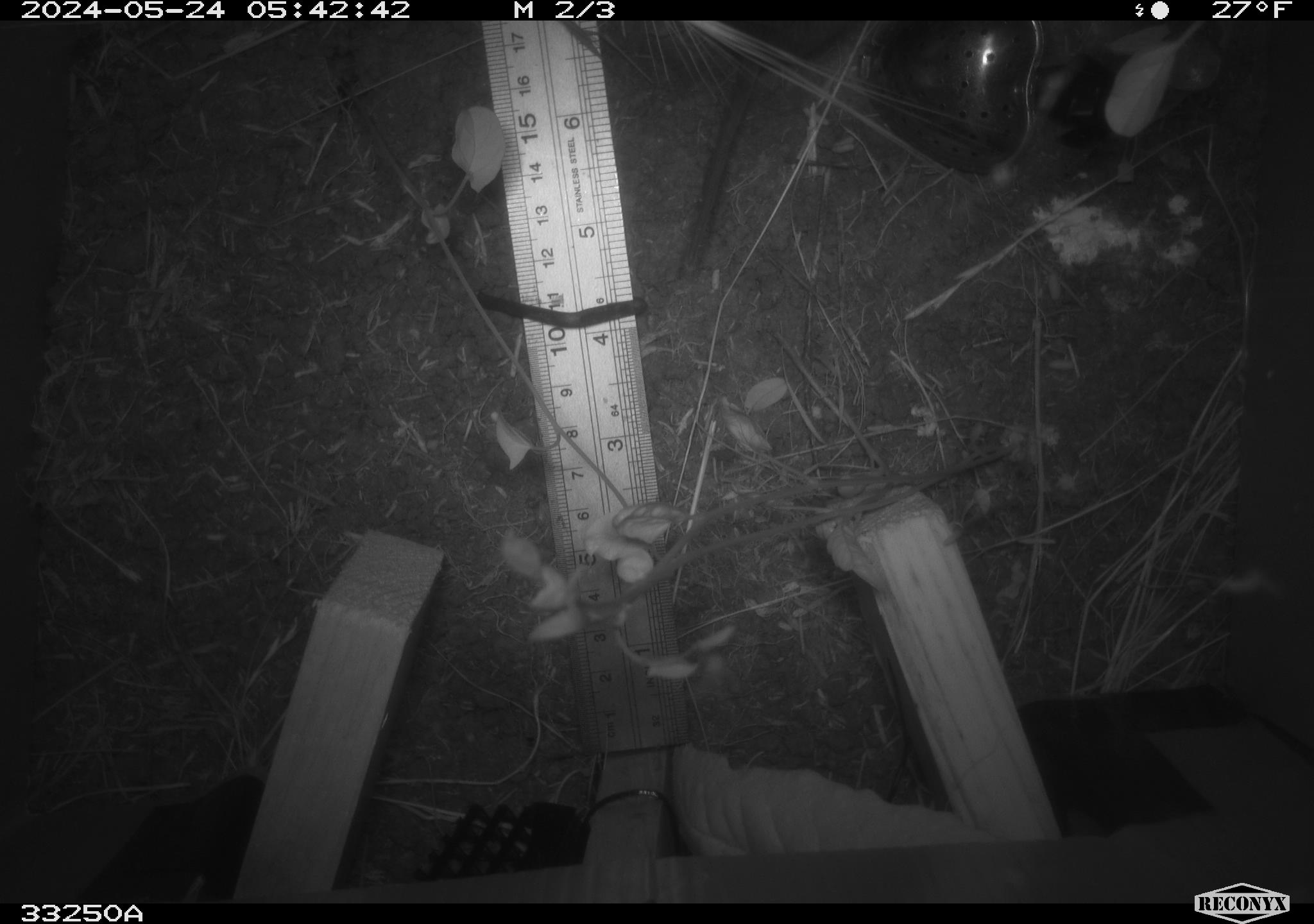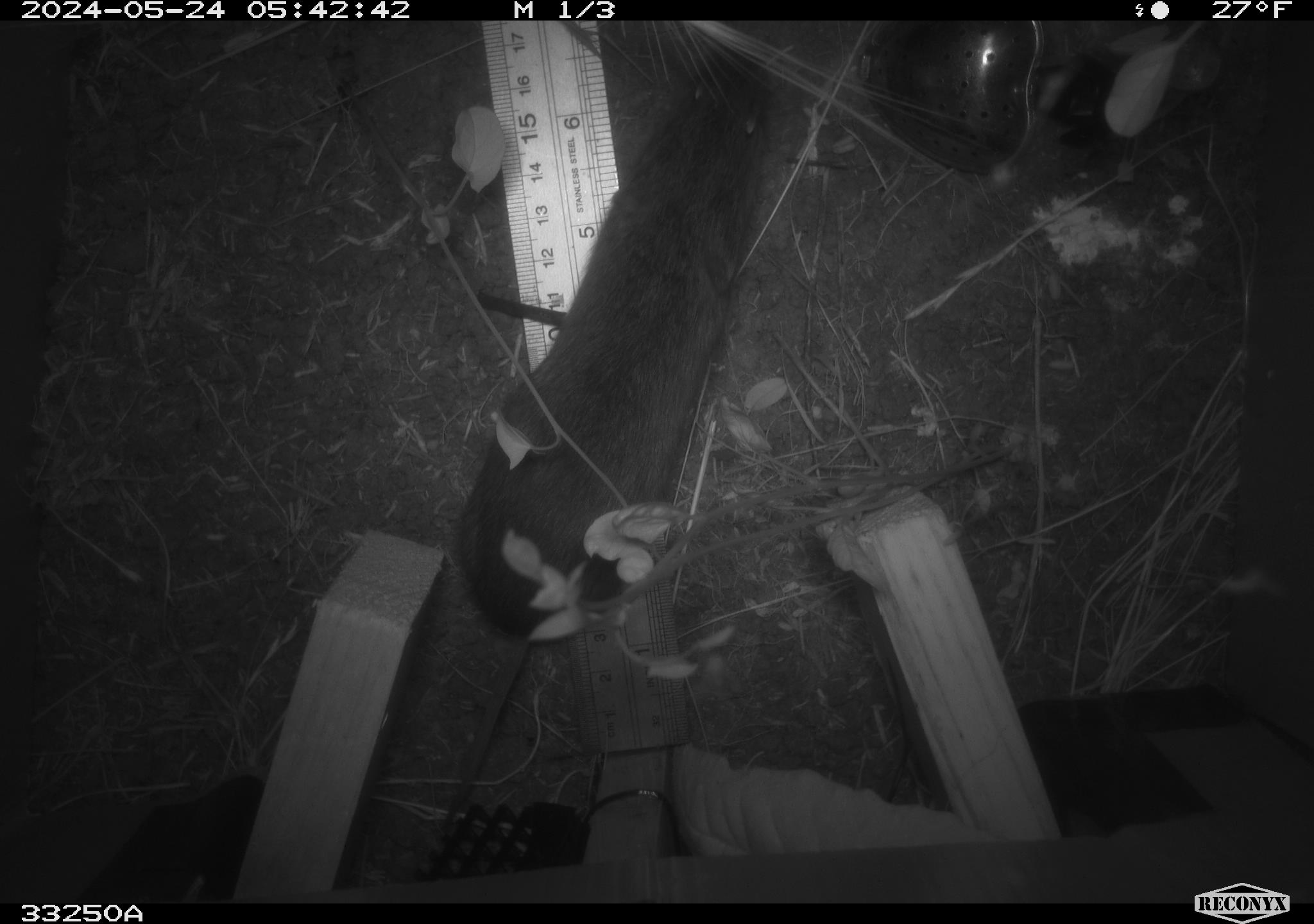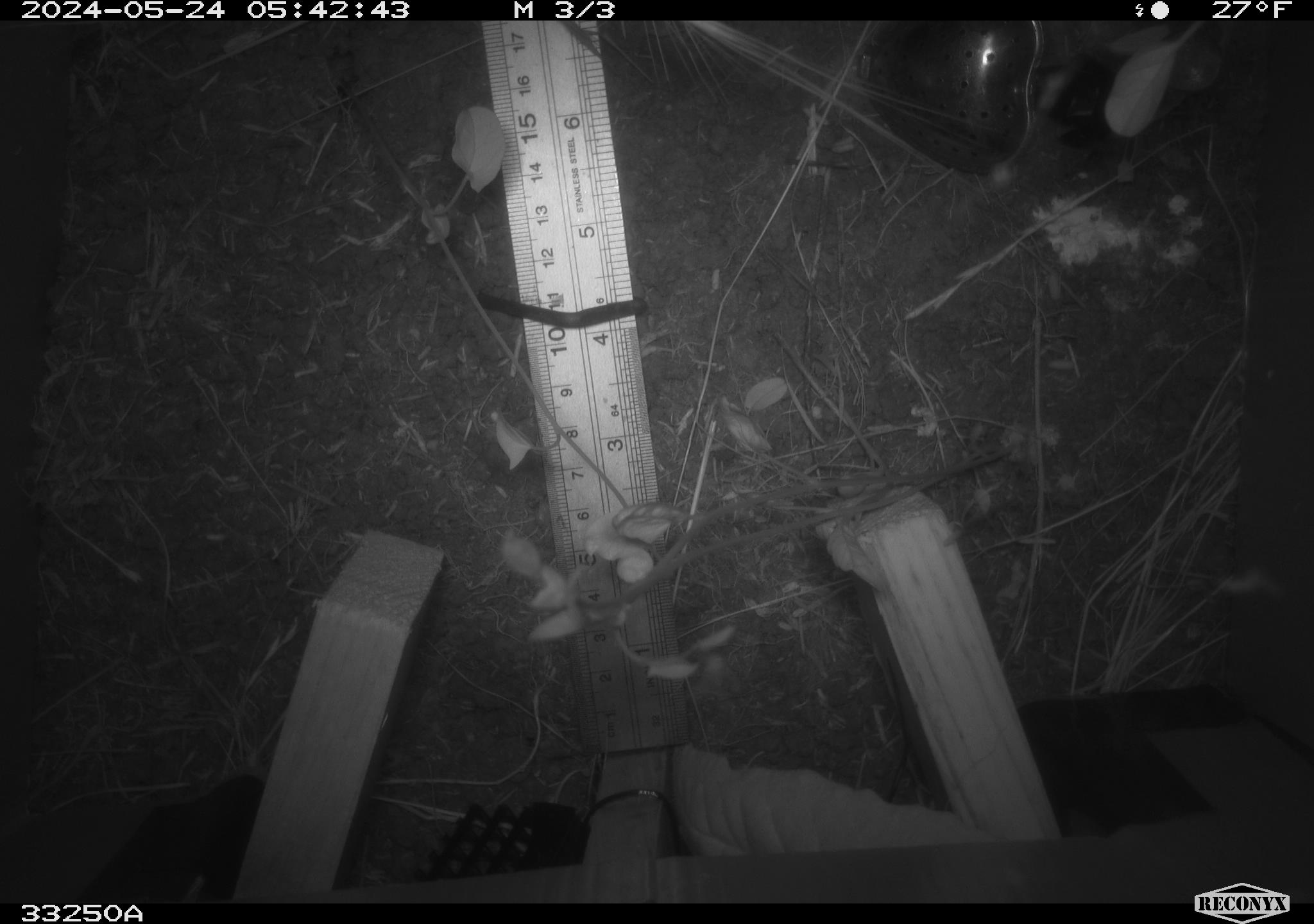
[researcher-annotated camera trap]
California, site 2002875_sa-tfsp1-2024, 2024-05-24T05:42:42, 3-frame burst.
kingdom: Animalia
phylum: Chordata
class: Mammalia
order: Rodentia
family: Cricetidae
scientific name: Arvicolinae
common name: voles, lemmings, and muskrats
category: arvicolinae subfamily